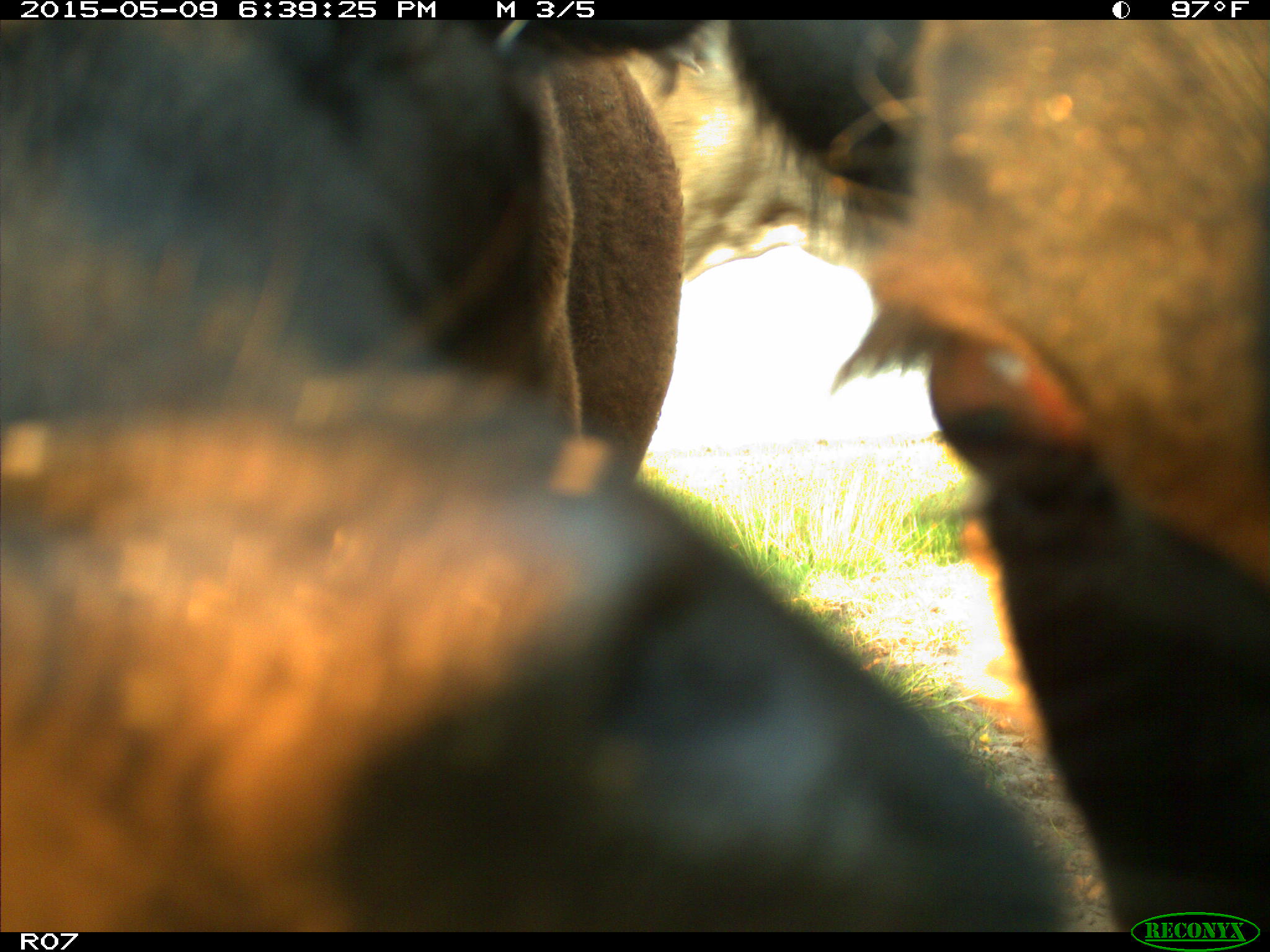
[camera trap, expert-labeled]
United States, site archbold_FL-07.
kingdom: Animalia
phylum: Chordata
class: Mammalia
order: Artiodactyla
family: Bovidae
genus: Bos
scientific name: Bos taurus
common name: domestic cow